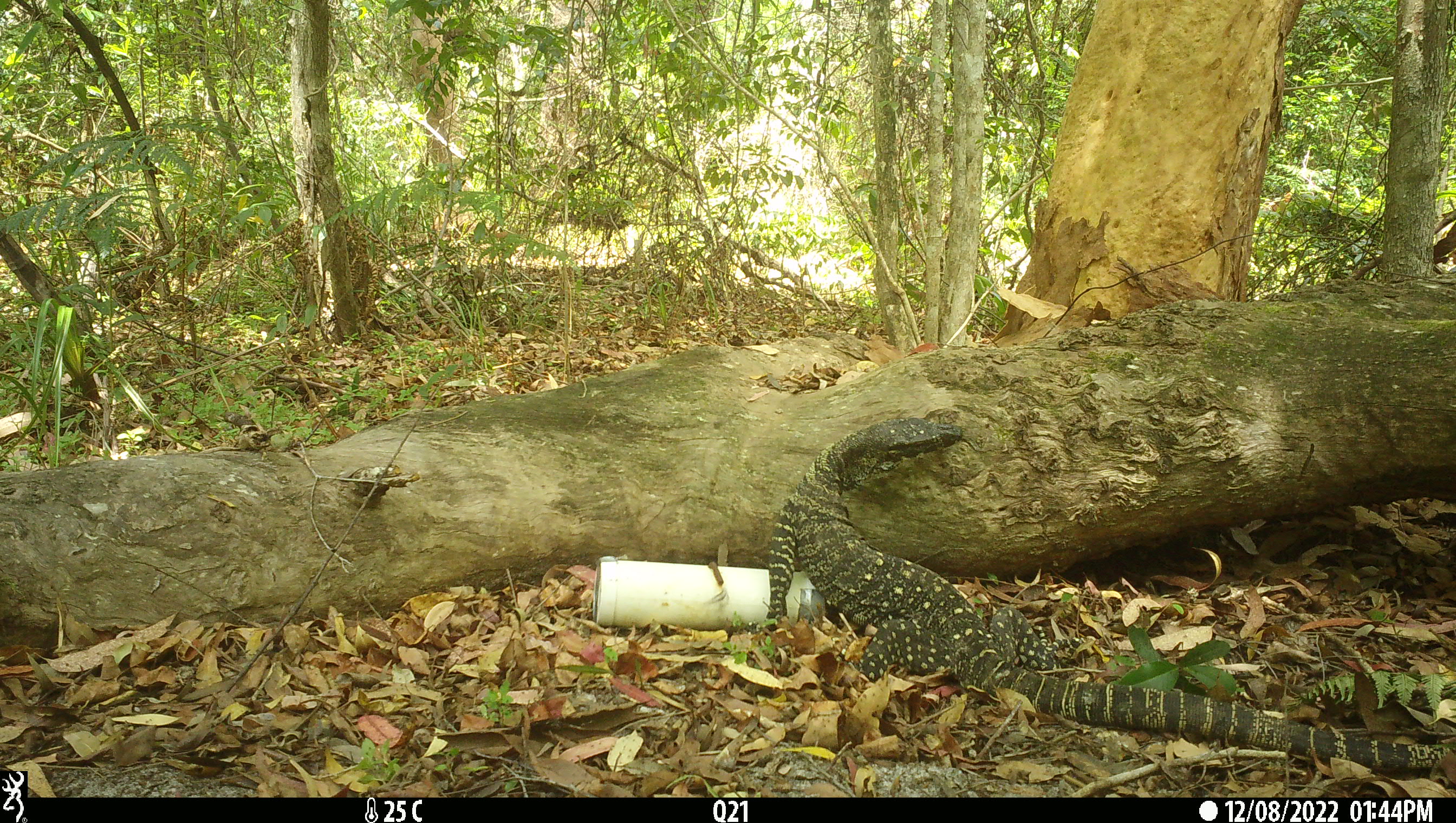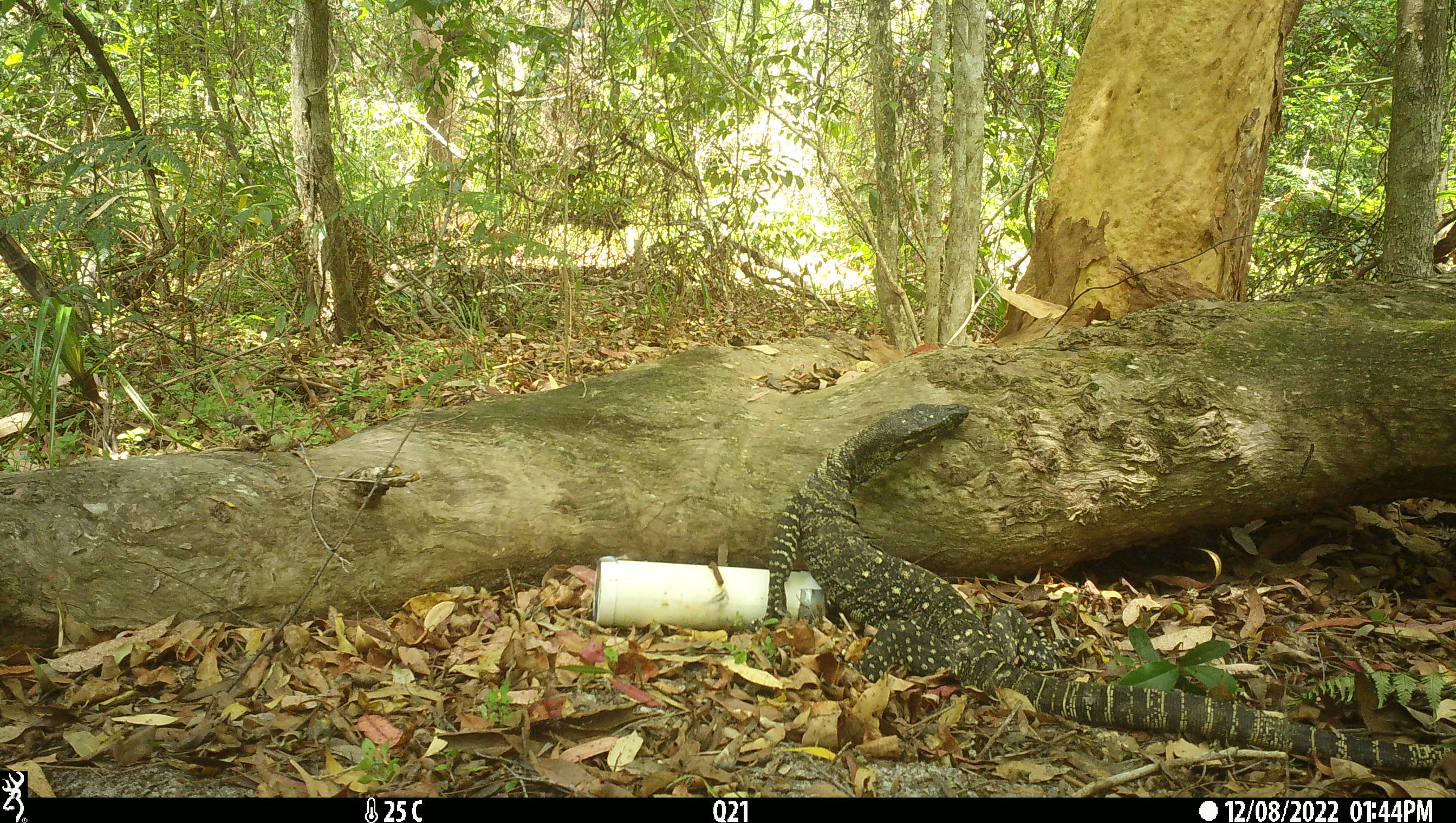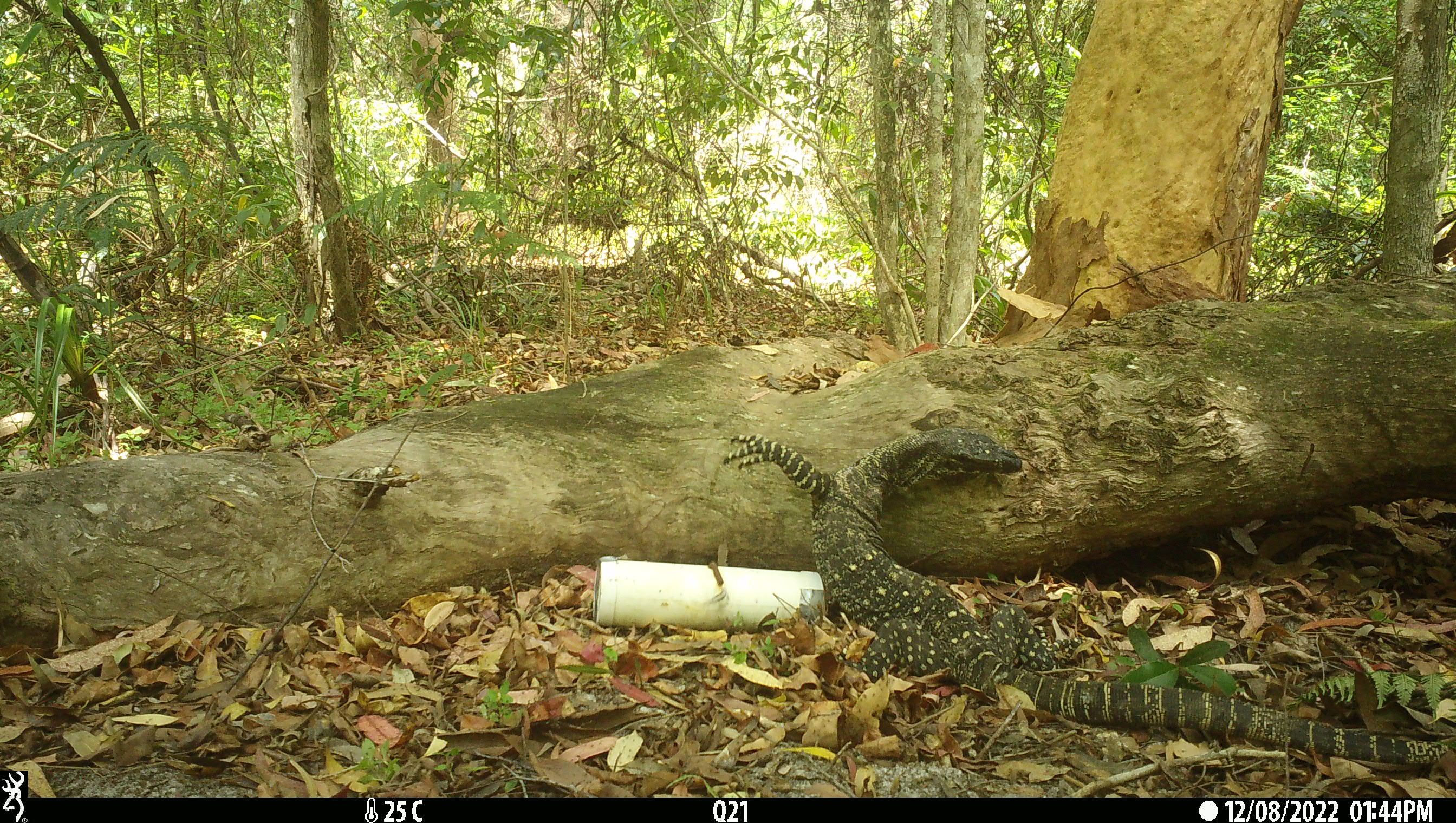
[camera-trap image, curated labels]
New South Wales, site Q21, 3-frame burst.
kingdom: Animalia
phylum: Chordata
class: Reptilia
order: Squamata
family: Varanidae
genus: Varanus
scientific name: Varanus varius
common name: lace monitor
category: goanna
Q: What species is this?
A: Goanna (lace monitor) (Varanus varius).